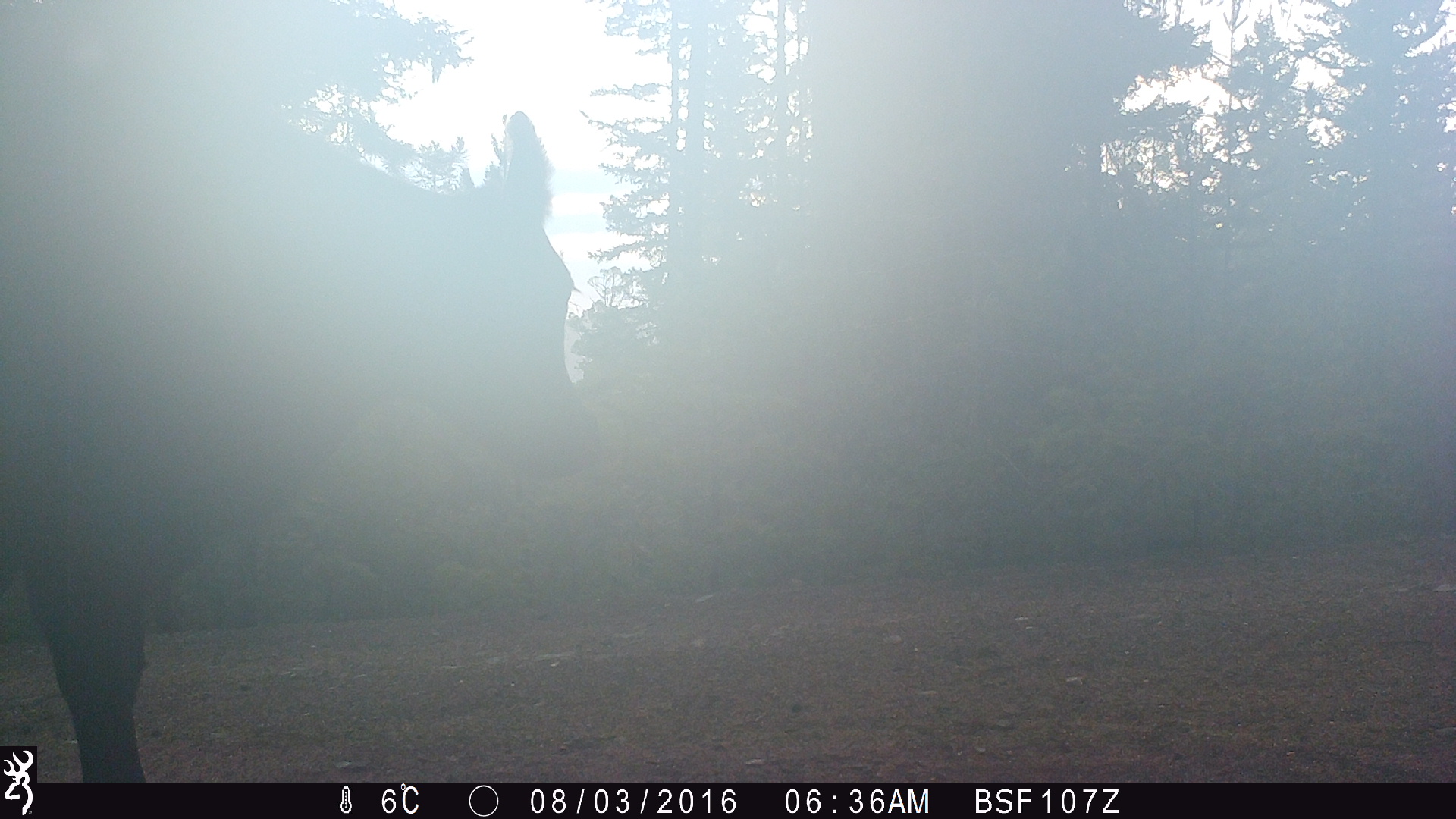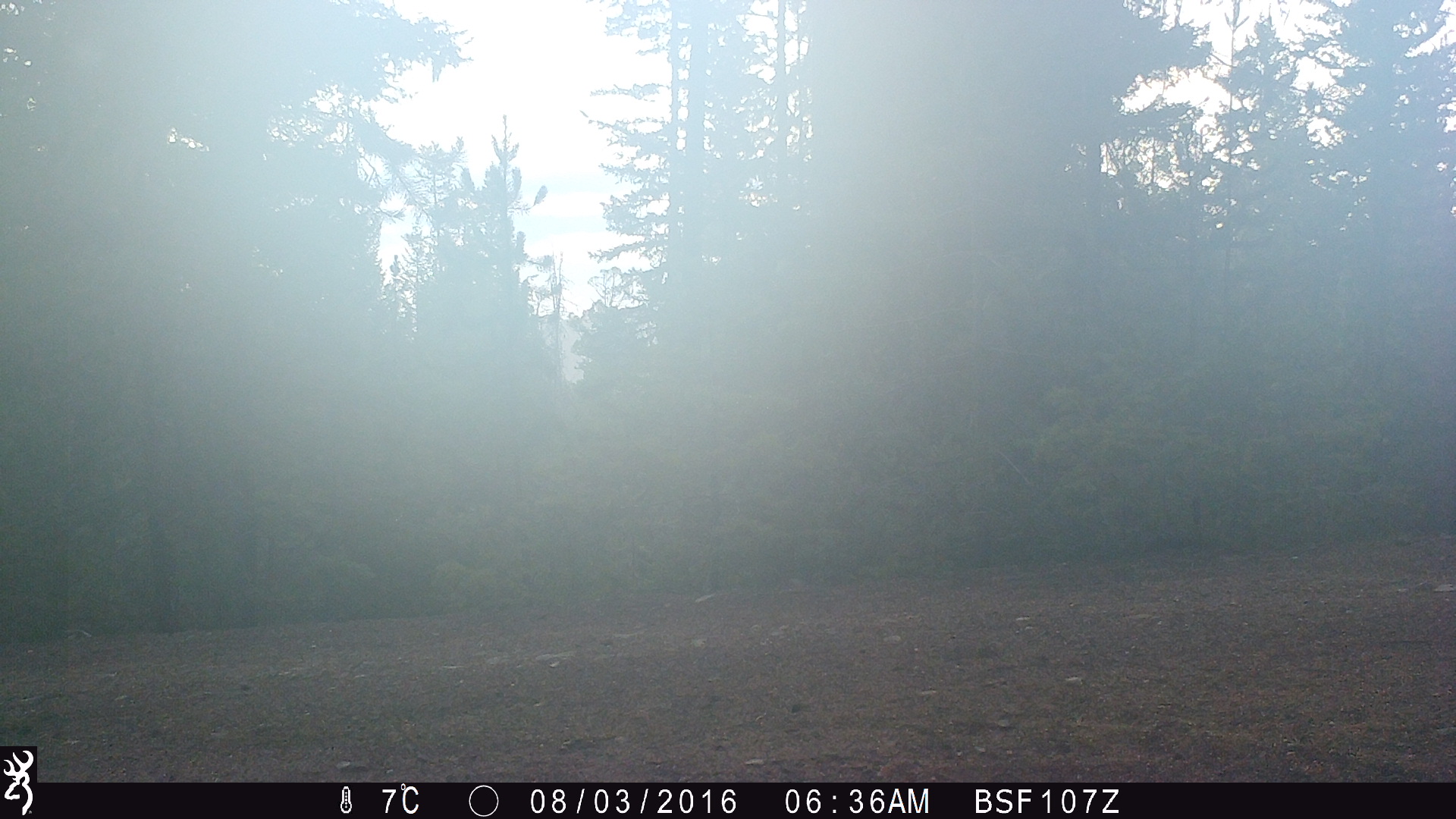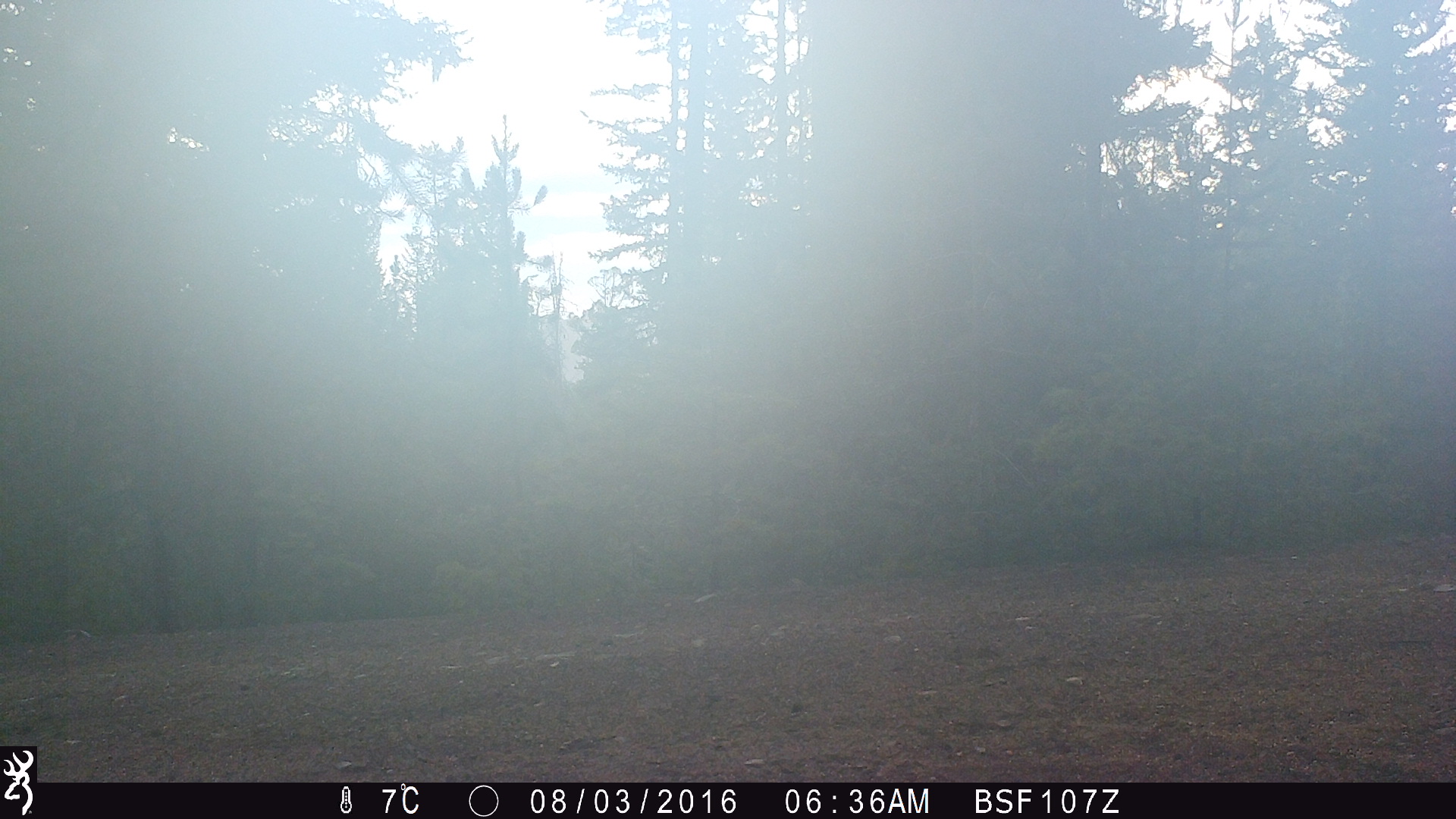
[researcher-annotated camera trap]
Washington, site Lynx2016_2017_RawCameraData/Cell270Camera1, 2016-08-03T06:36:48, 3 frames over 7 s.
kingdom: Animalia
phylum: Chordata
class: Mammalia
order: Artiodactyla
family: Bovidae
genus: Bos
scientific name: Bos taurus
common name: domestic cattle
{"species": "domestic cattle (Bos taurus)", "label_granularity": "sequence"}